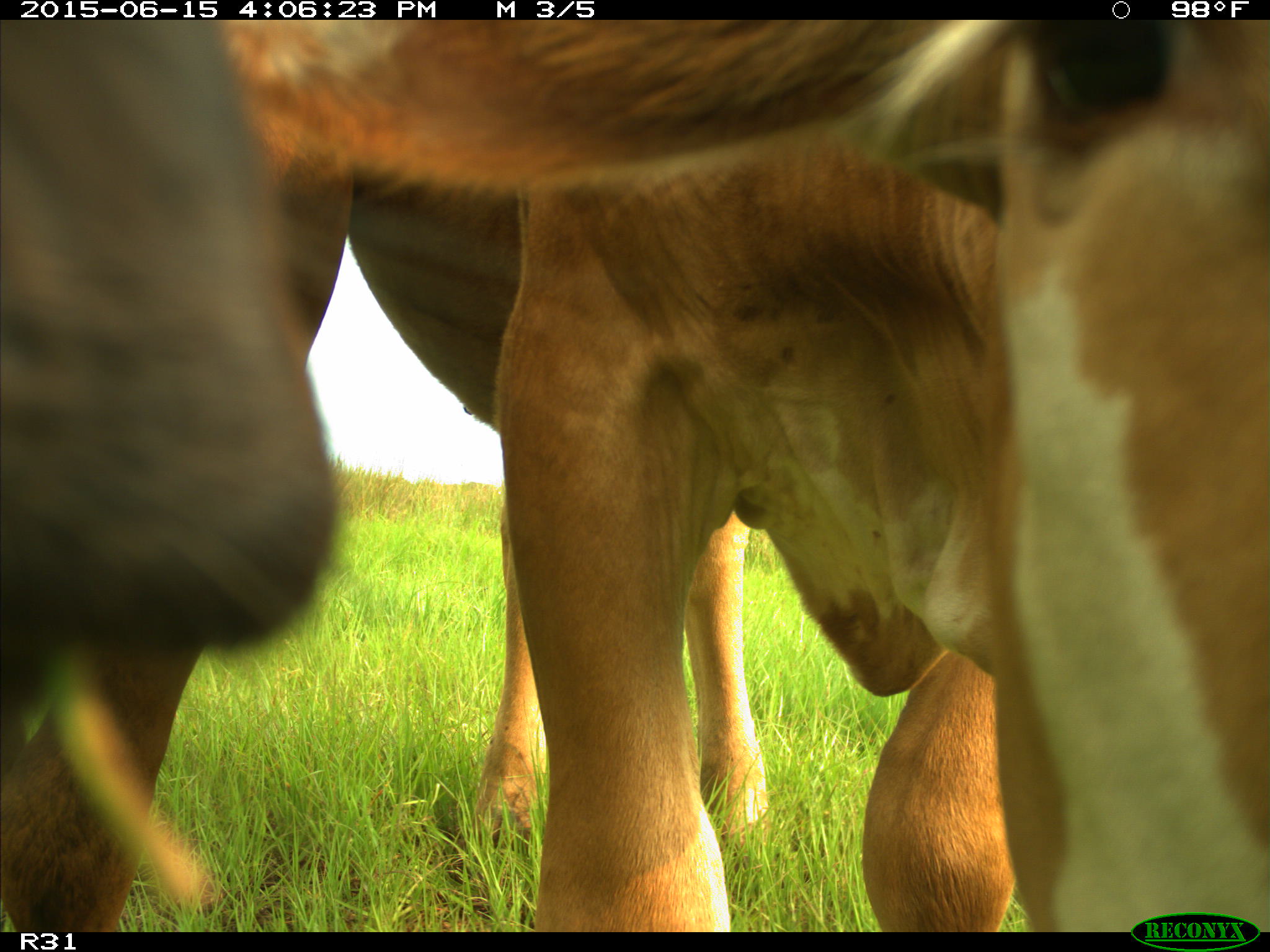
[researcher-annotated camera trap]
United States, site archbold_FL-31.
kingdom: Animalia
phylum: Chordata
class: Mammalia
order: Artiodactyla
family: Bovidae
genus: Bos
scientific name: Bos taurus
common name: domestic cow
Bos taurus (domestic cow).